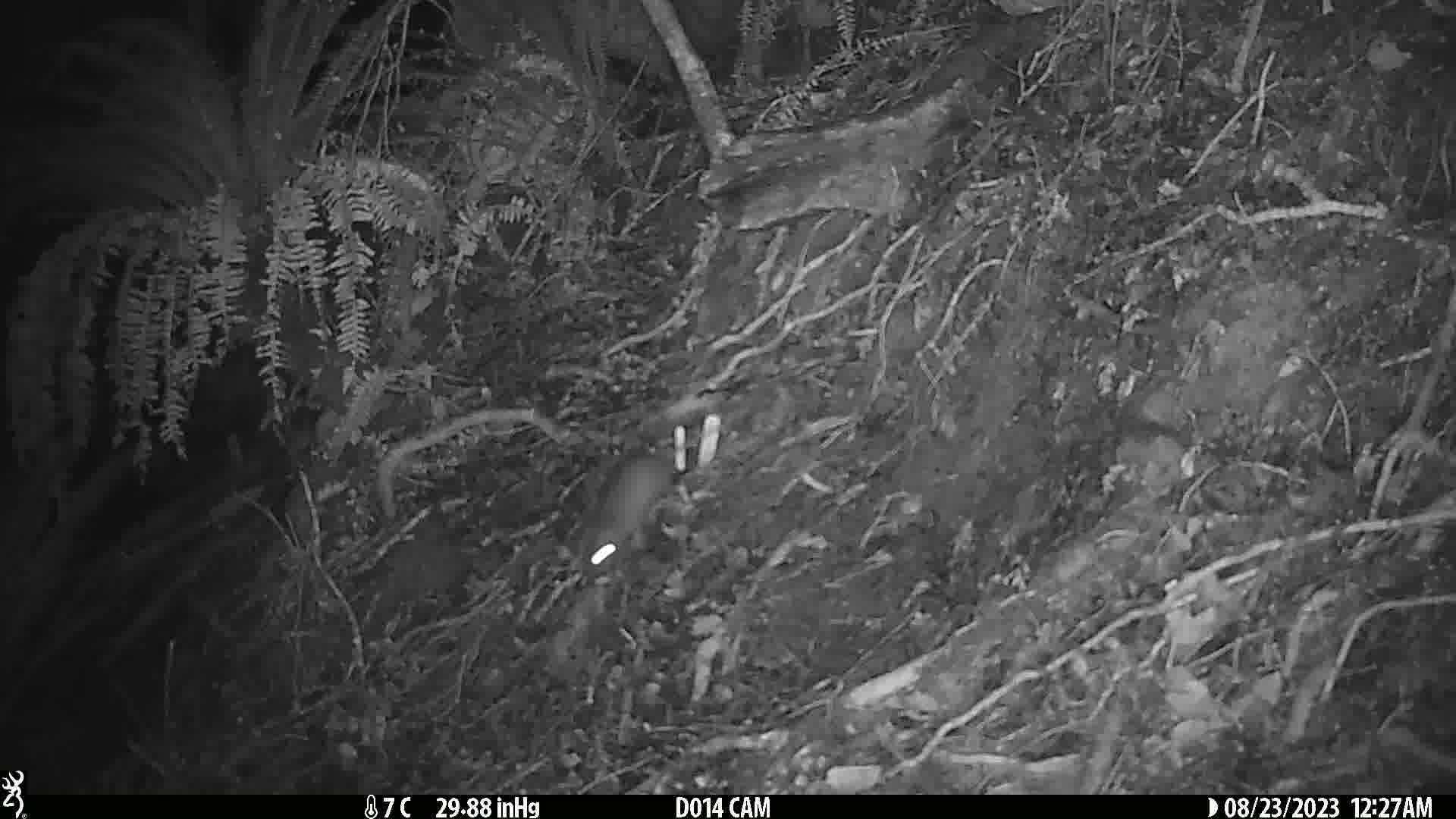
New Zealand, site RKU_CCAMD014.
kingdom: Animalia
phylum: Chordata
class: Mammalia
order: Rodentia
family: Muridae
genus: Rattus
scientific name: Rattus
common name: rat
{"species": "rat (Rattus)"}